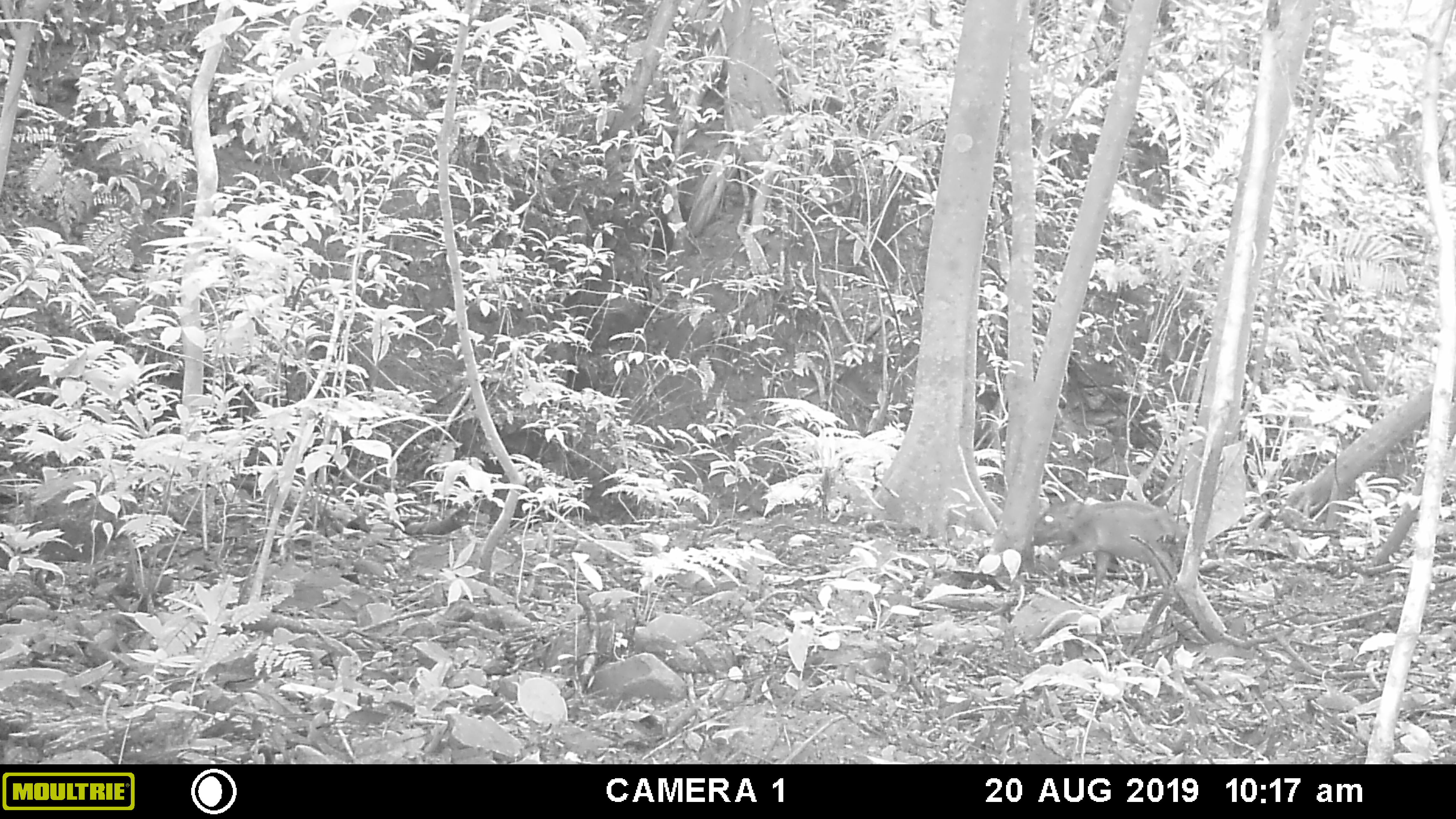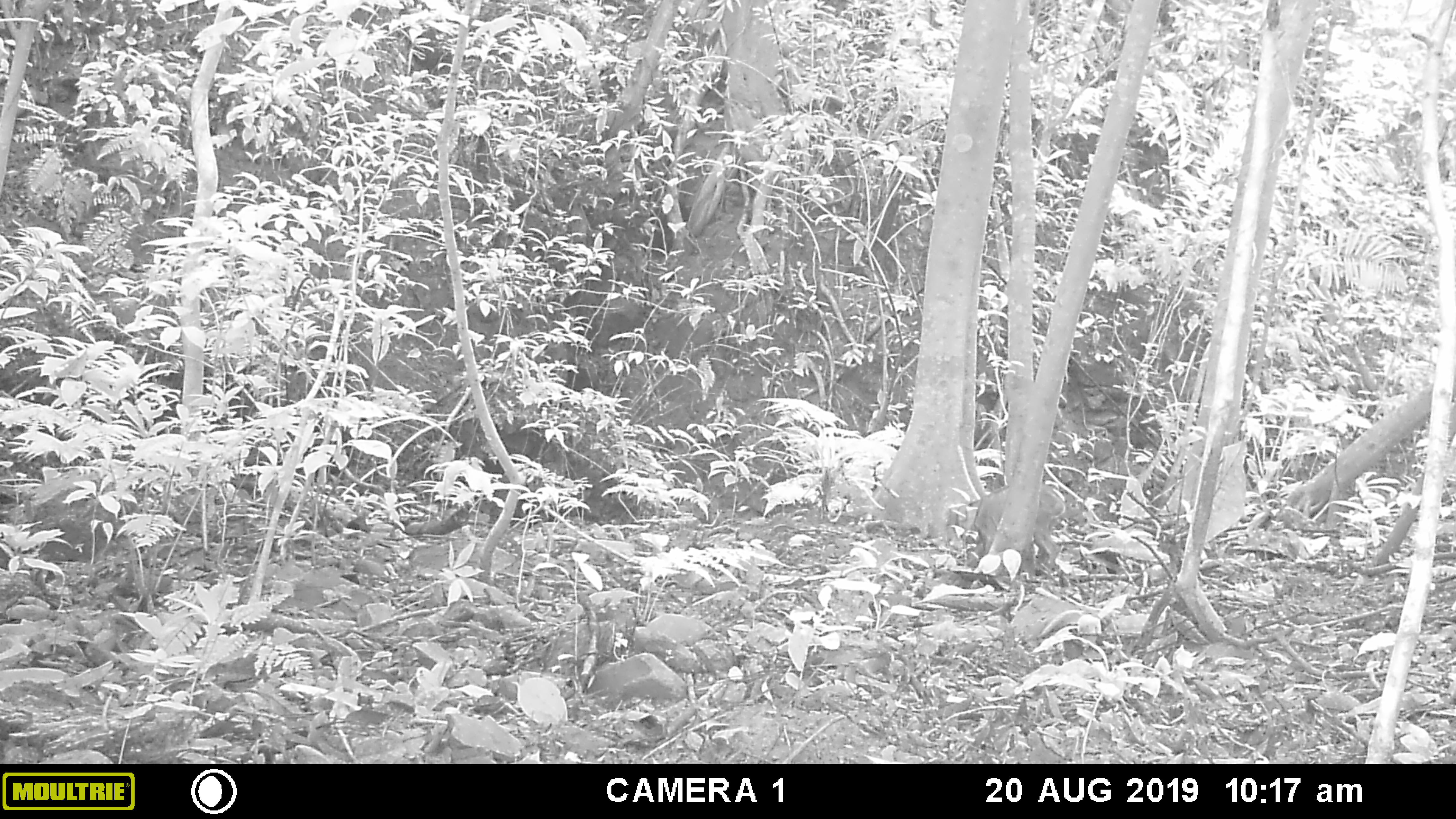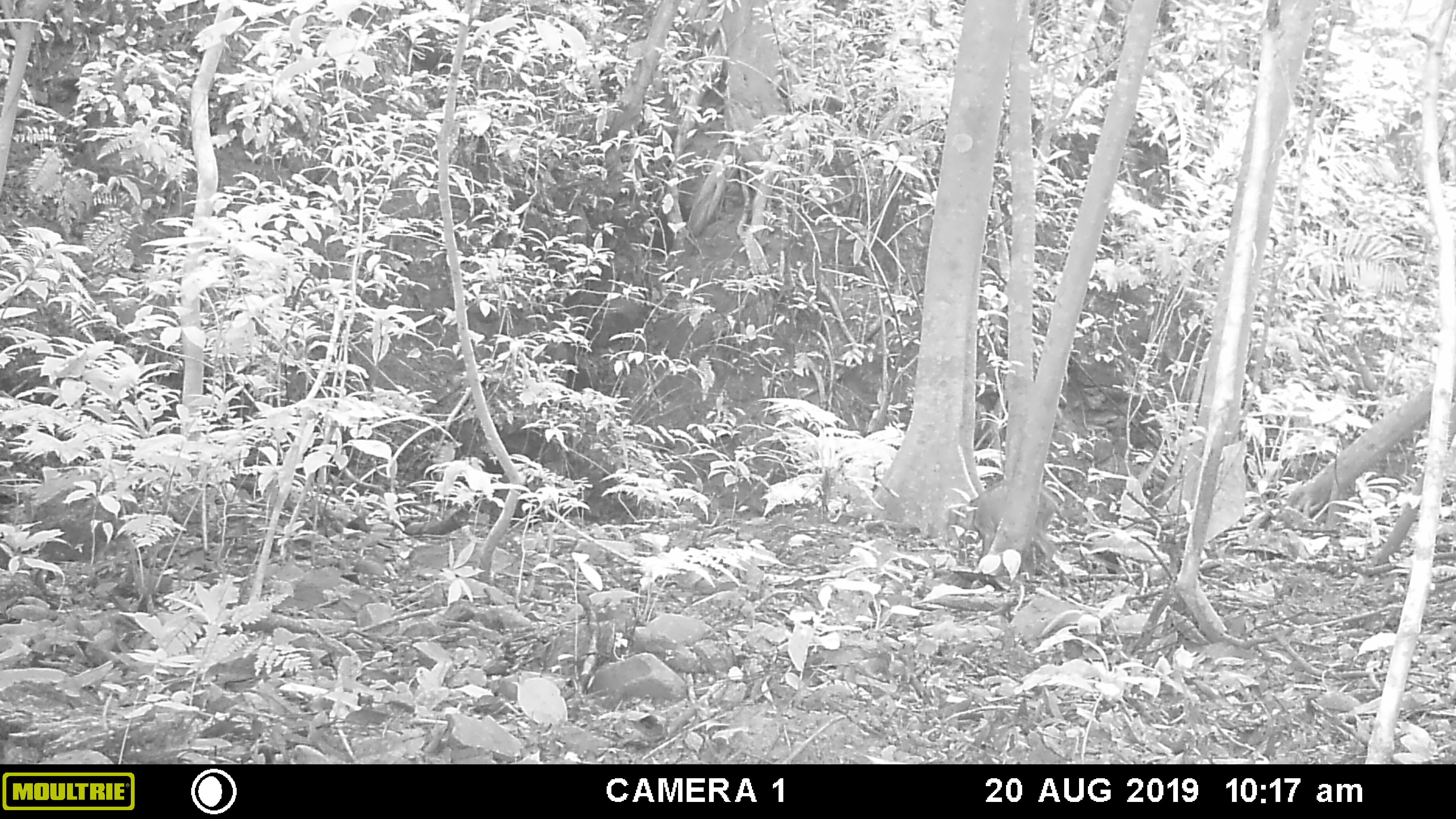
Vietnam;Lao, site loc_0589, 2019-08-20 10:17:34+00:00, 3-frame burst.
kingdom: Animalia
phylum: Chordata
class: Mammalia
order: Artiodactyla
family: Suidae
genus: Sus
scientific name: Sus scrofa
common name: eurasian wild pig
Eurasian wild pig (Sus scrofa). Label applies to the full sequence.